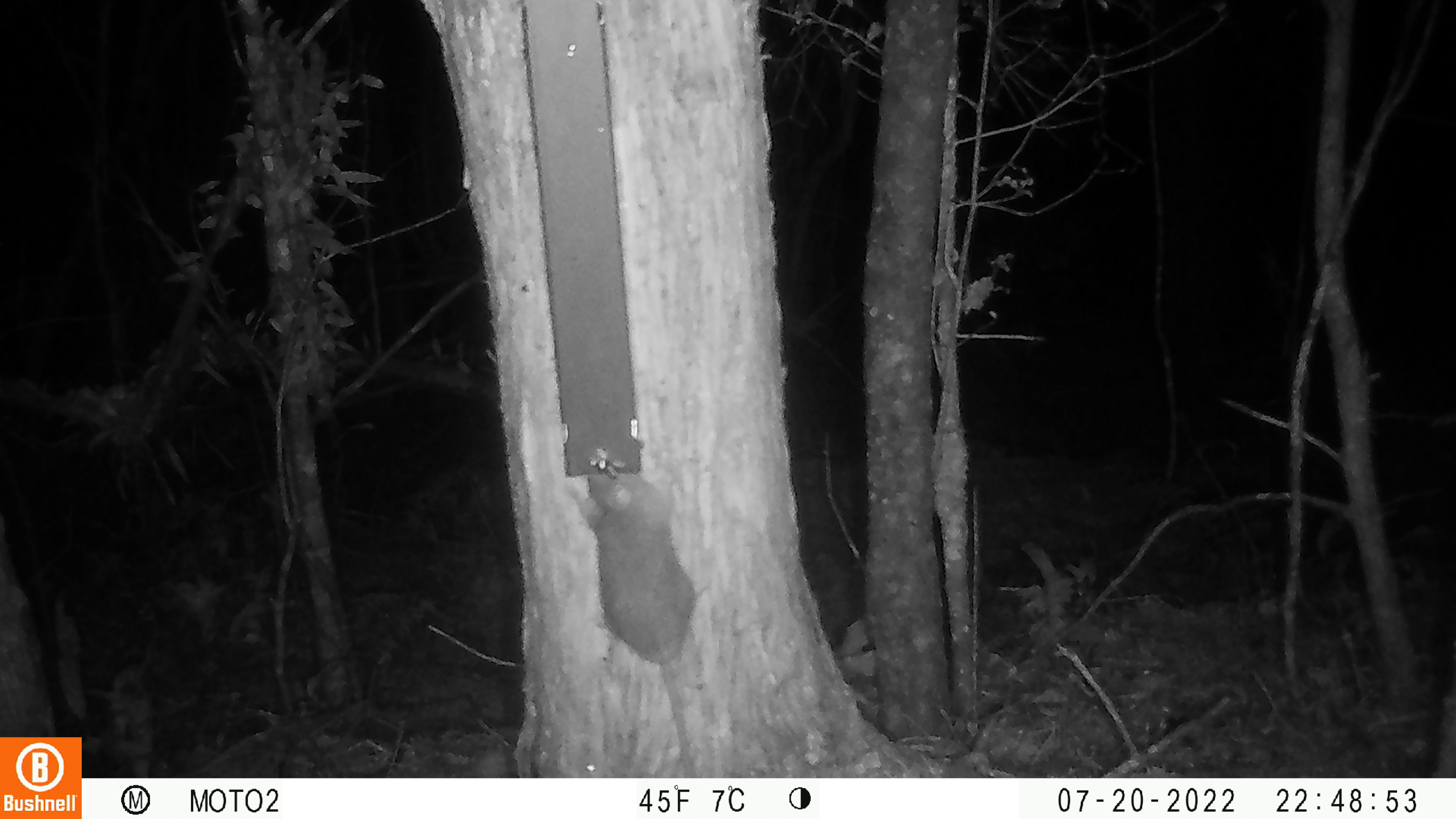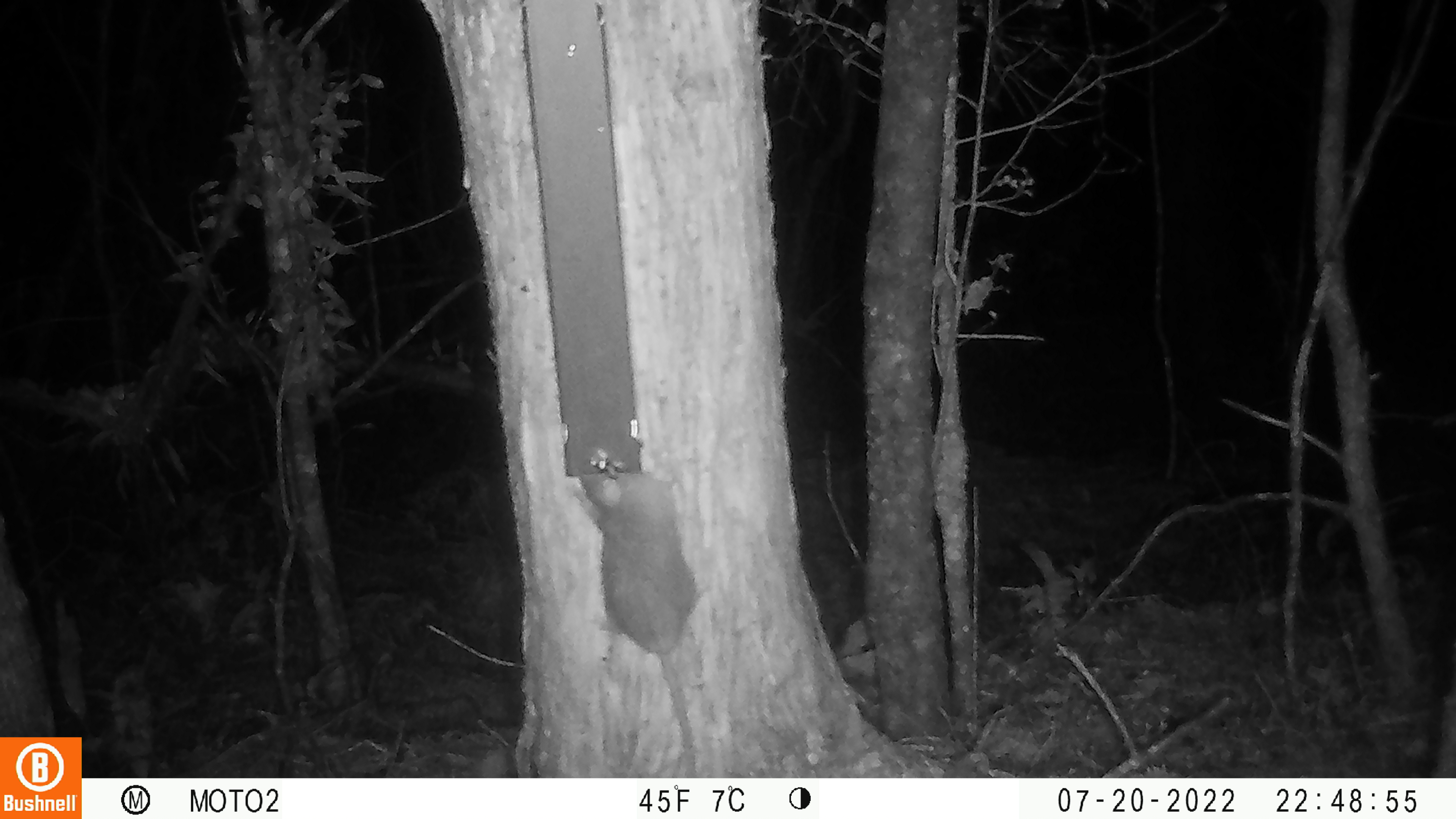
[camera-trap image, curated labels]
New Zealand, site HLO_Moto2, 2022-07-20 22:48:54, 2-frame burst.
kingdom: Animalia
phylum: Chordata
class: Mammalia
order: Rodentia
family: Muridae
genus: Rattus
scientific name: Rattus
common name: rat